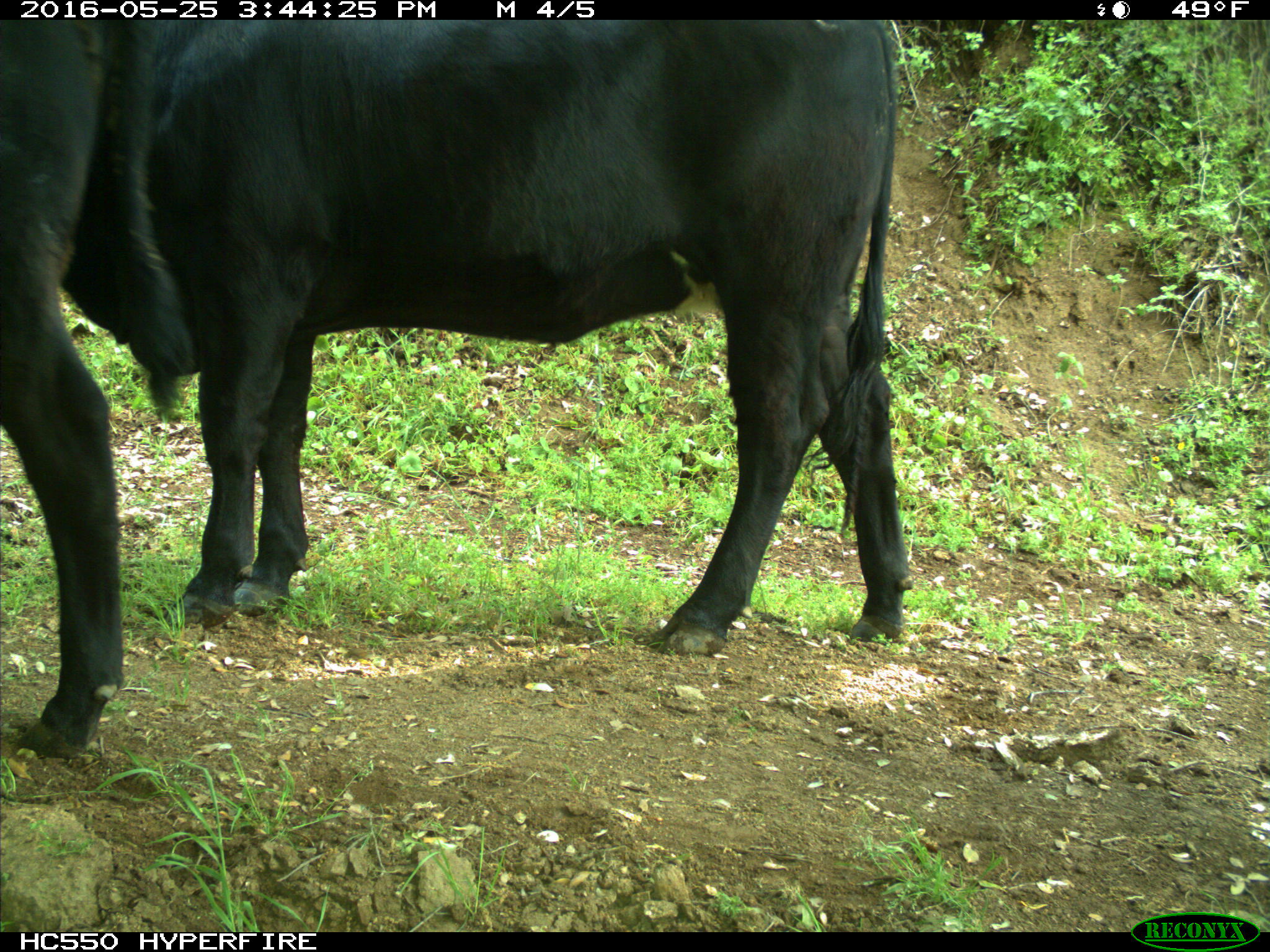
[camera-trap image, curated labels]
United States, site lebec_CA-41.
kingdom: Animalia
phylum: Chordata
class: Mammalia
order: Artiodactyla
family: Bovidae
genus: Bos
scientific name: Bos taurus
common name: domestic cow